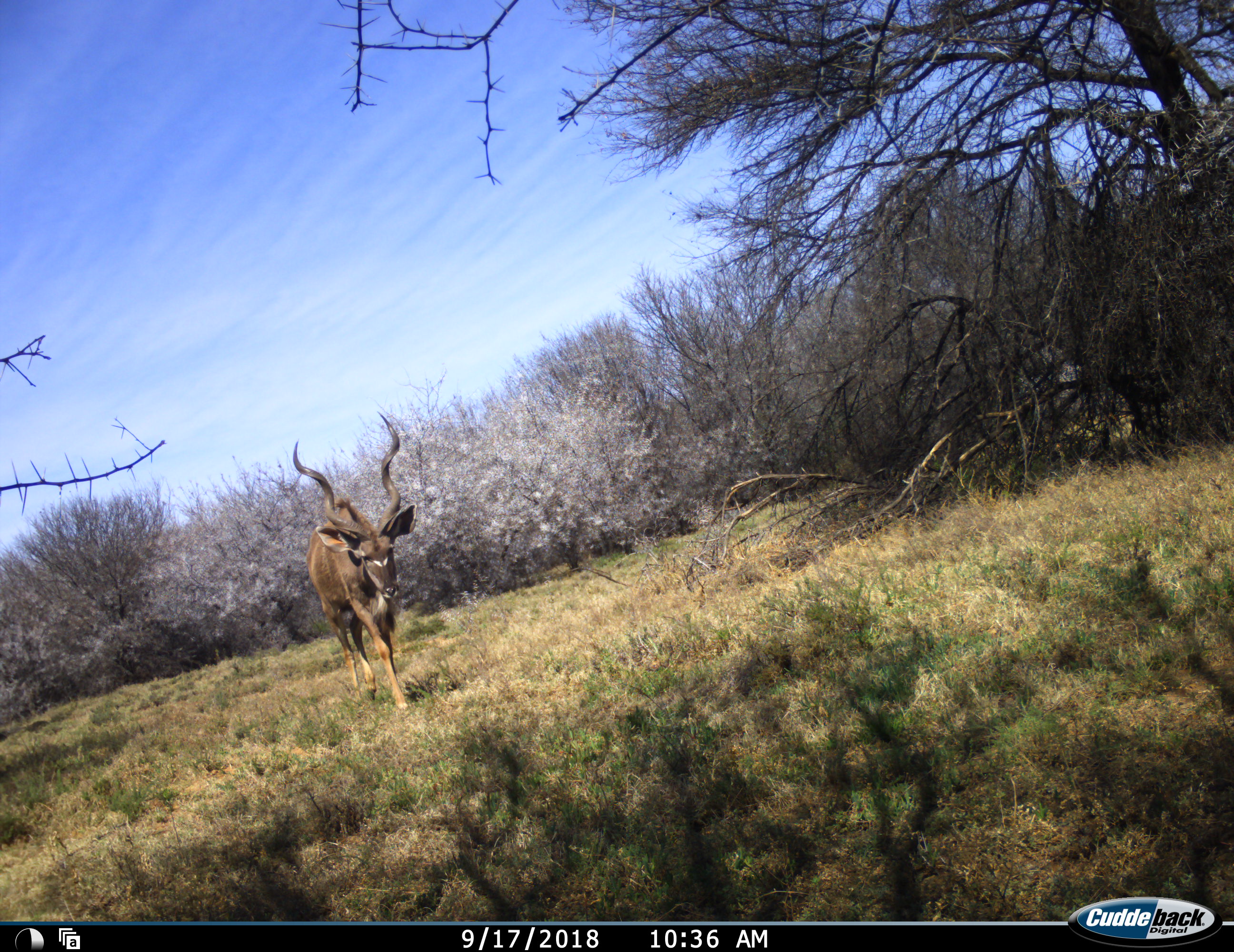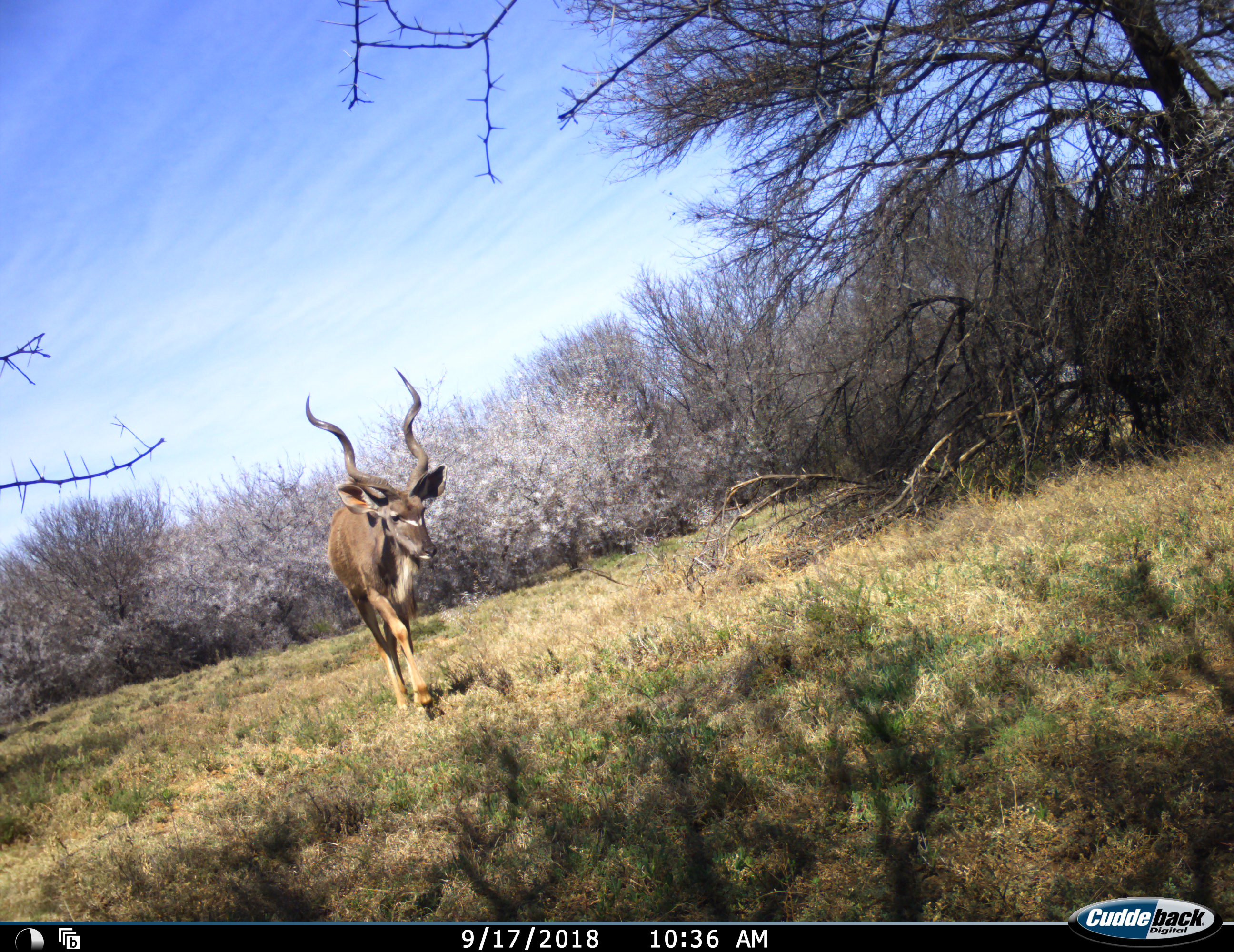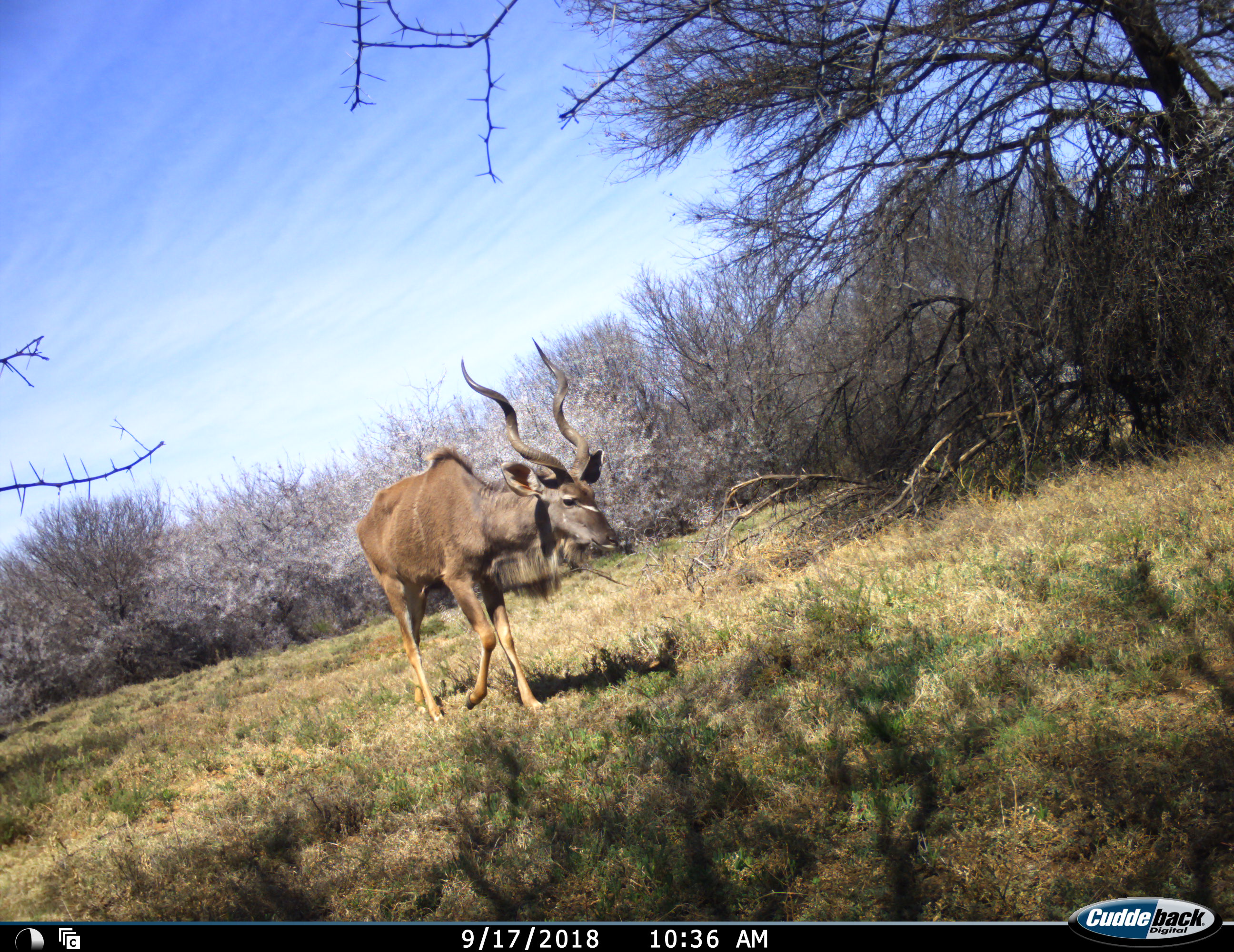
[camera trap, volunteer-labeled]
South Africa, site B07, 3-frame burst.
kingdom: Animalia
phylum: Chordata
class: Mammalia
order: Artiodactyla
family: Bovidae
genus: Tragelaphus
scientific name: Tragelaphus strepsiceros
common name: greater kudu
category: kudu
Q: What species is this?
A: Kudu (greater kudu) (Tragelaphus strepsiceros).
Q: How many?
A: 1.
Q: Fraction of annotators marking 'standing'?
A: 0%.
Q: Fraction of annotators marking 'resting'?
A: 0%.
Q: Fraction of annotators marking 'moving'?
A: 100%.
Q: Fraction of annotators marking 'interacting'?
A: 0%.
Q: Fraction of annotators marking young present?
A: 0%.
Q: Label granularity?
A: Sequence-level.